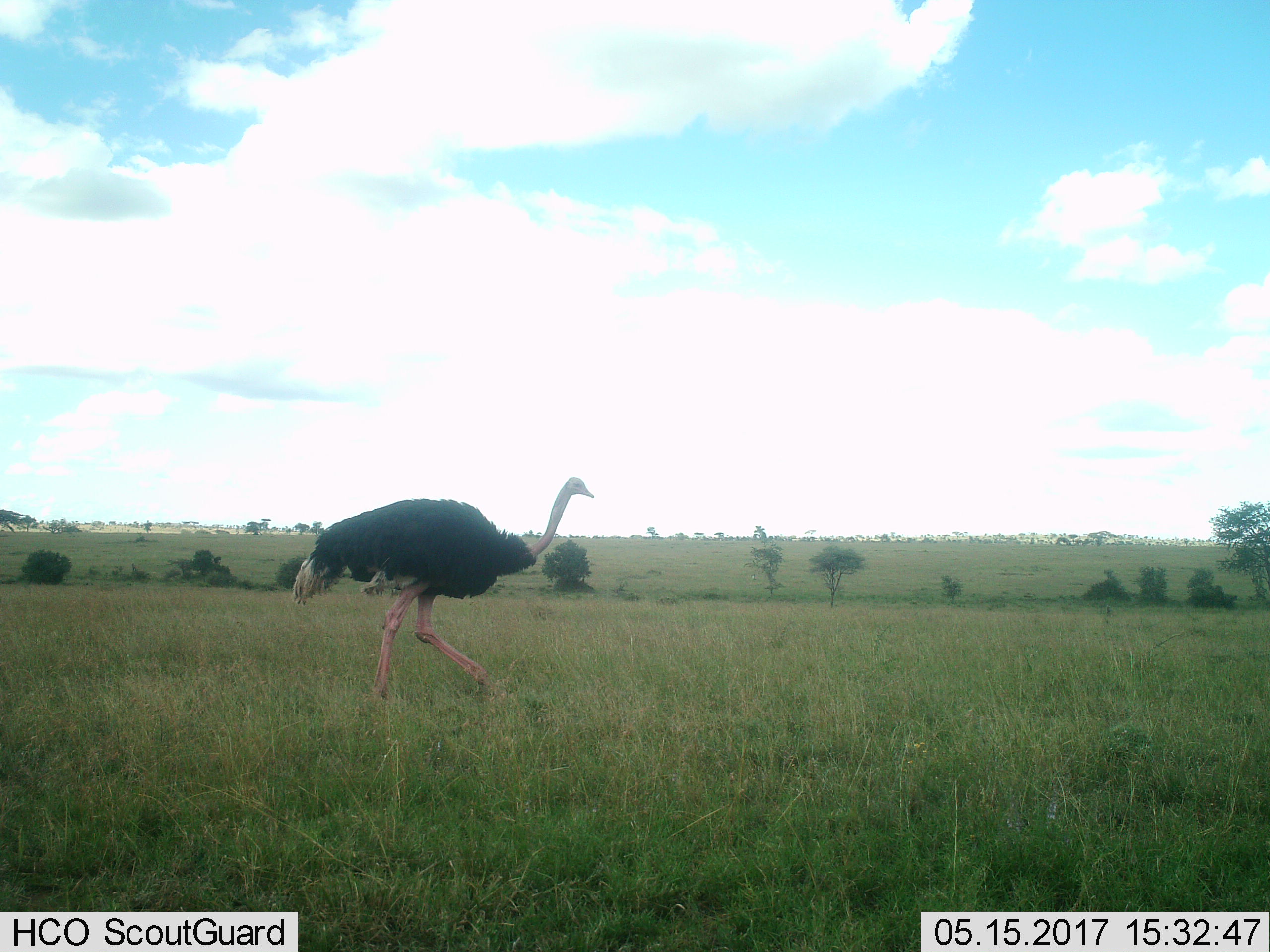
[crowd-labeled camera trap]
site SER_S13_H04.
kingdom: Animalia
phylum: Chordata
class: Aves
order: Struthioniformes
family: Struthionidae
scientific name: Struthionidae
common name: ostrich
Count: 1.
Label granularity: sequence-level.